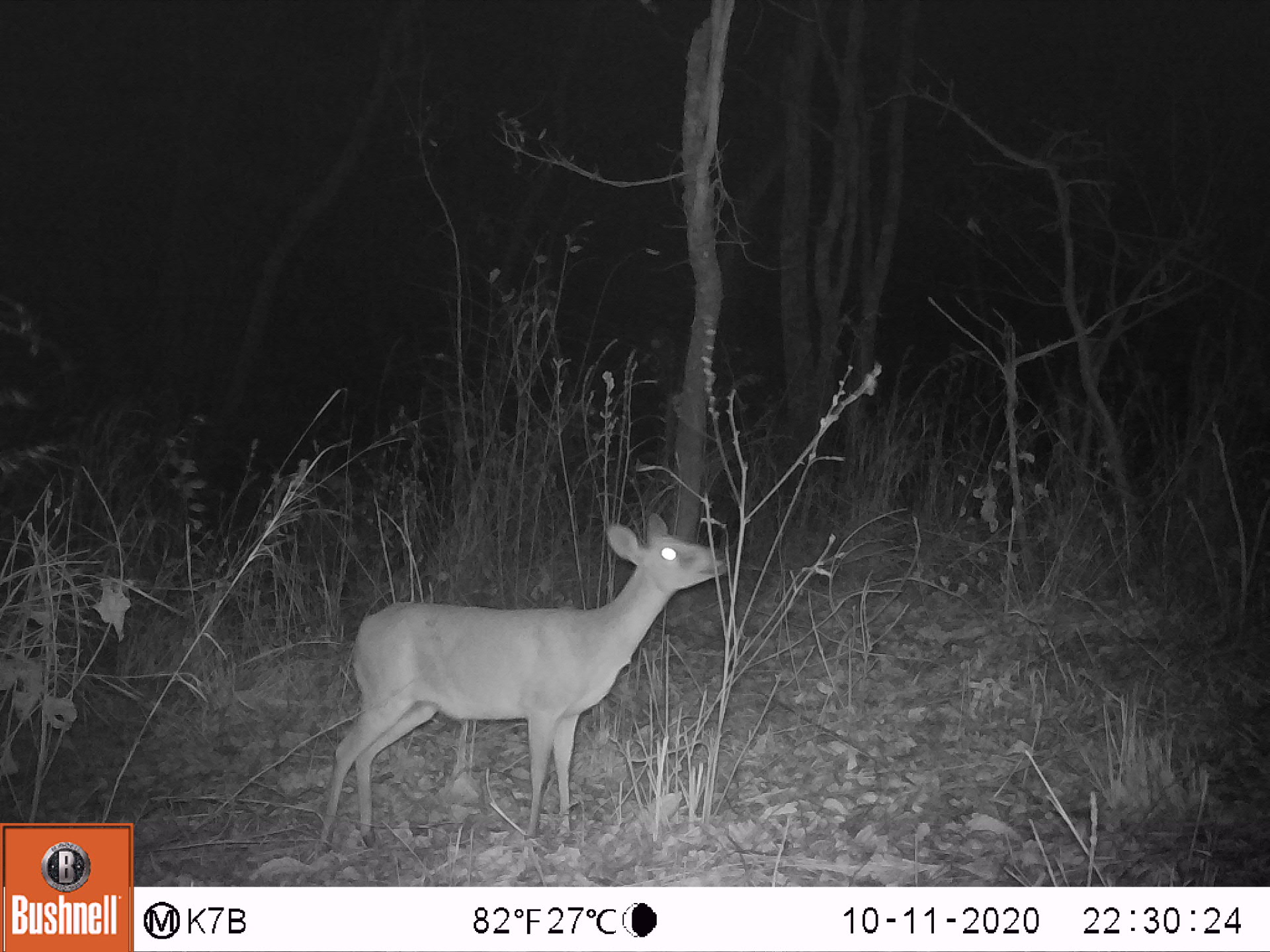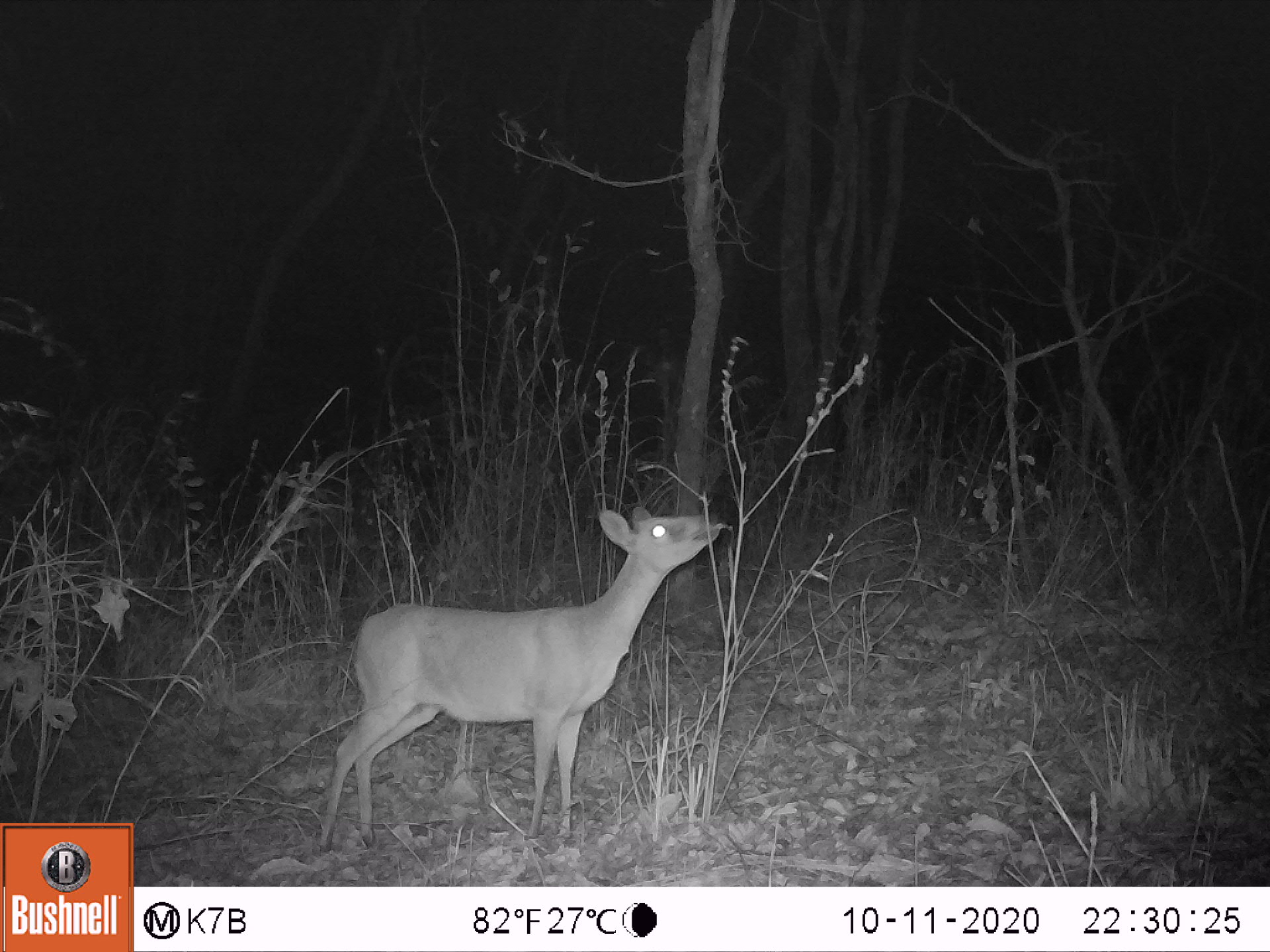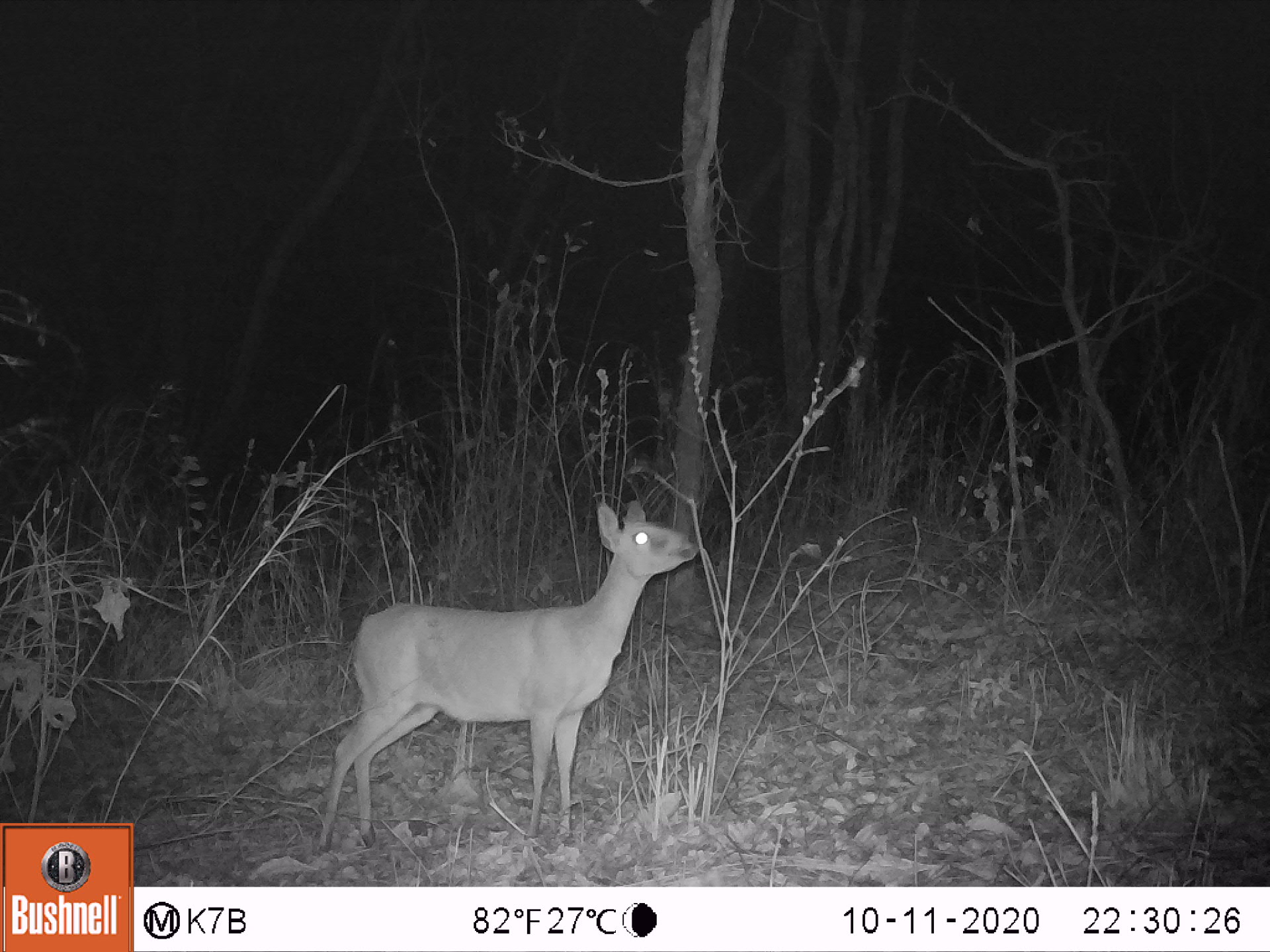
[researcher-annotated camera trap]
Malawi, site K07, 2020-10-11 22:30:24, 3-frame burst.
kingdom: Animalia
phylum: Chordata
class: Mammalia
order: Artiodactyla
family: Bovidae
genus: Sylvicapra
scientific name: Sylvicapra grimmia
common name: common duiker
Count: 1.